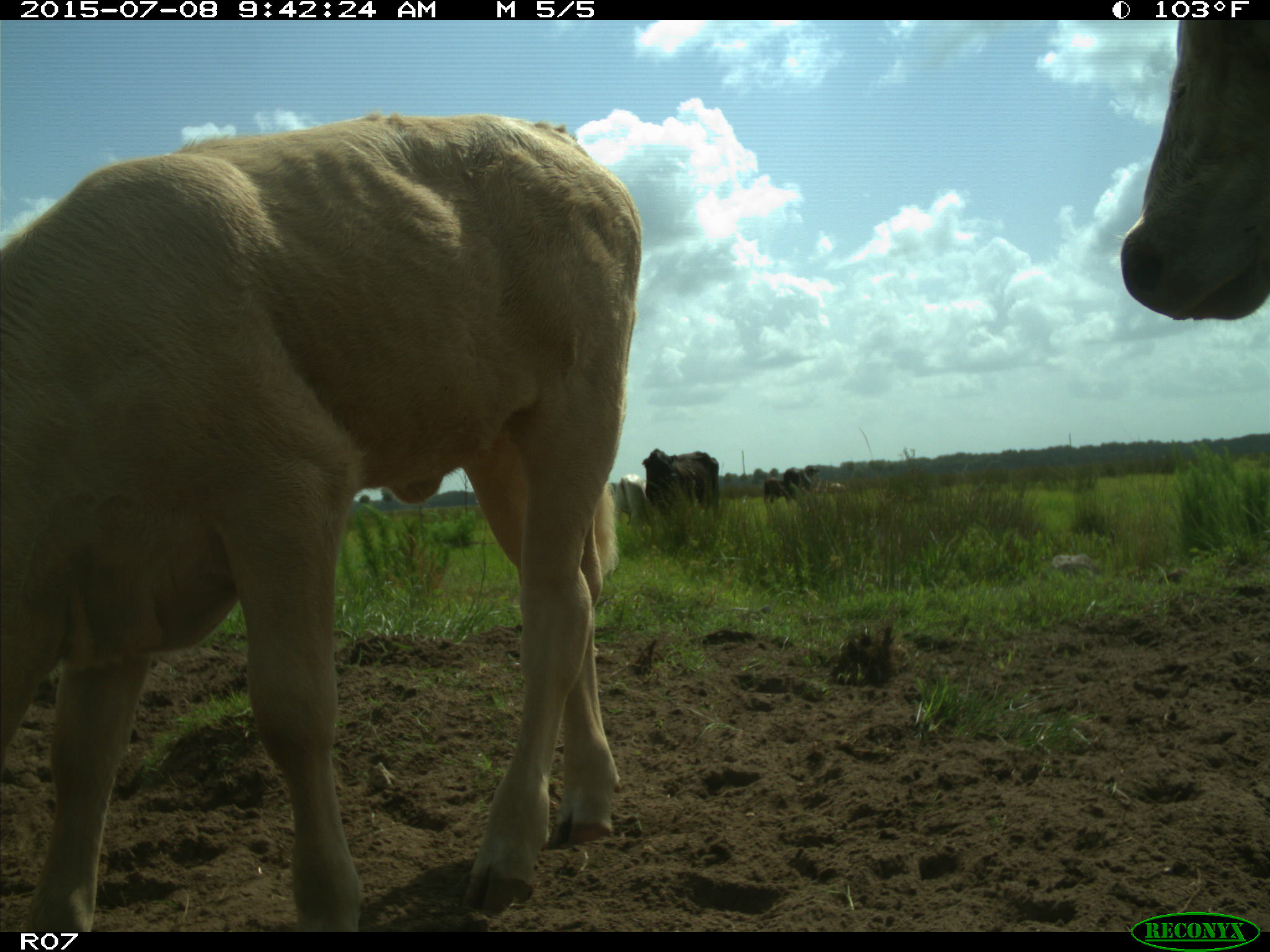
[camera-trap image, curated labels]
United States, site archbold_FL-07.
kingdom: Animalia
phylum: Chordata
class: Mammalia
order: Artiodactyla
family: Bovidae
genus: Bos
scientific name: Bos taurus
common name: domestic cow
Bos taurus (domestic cow).